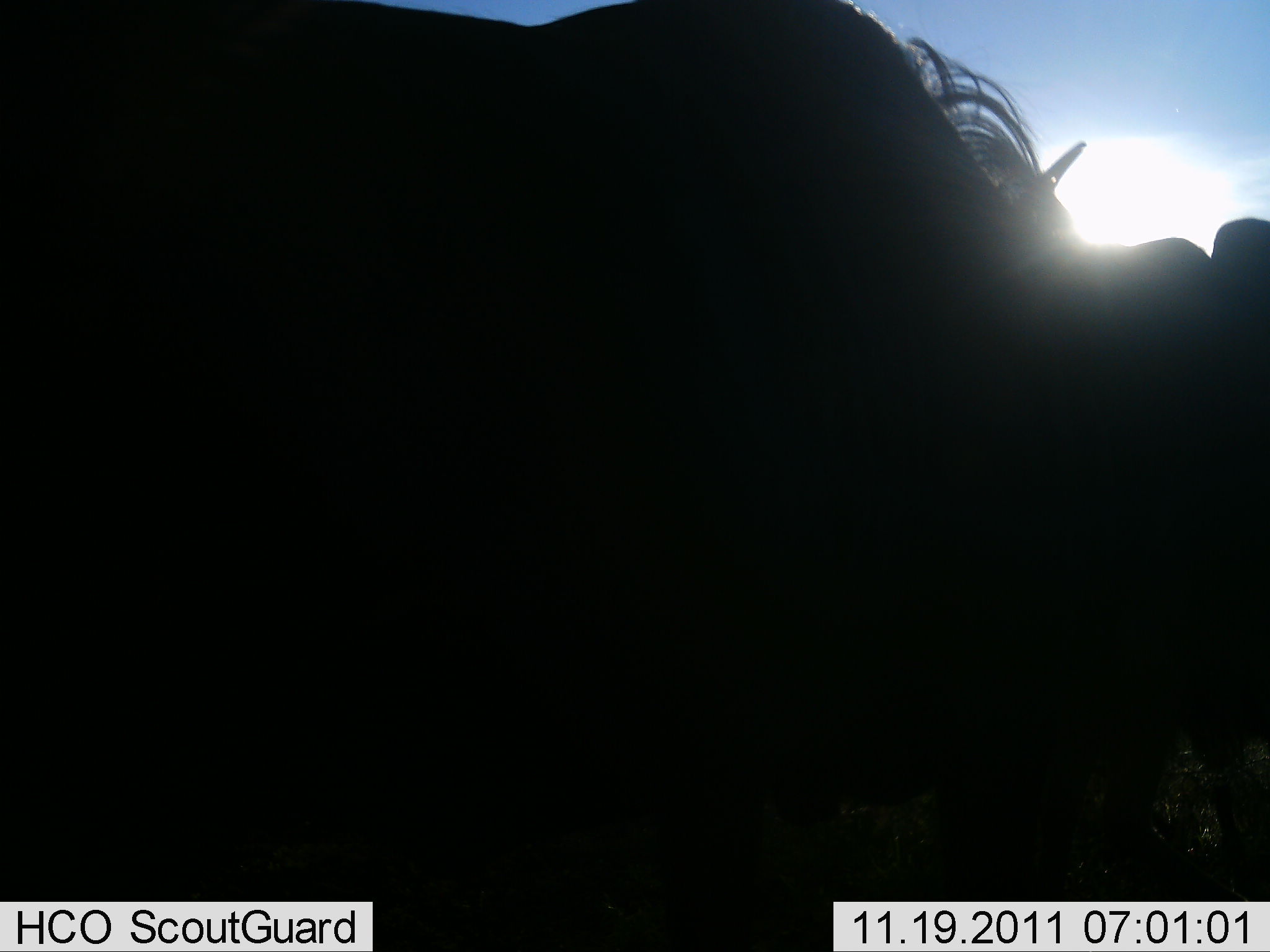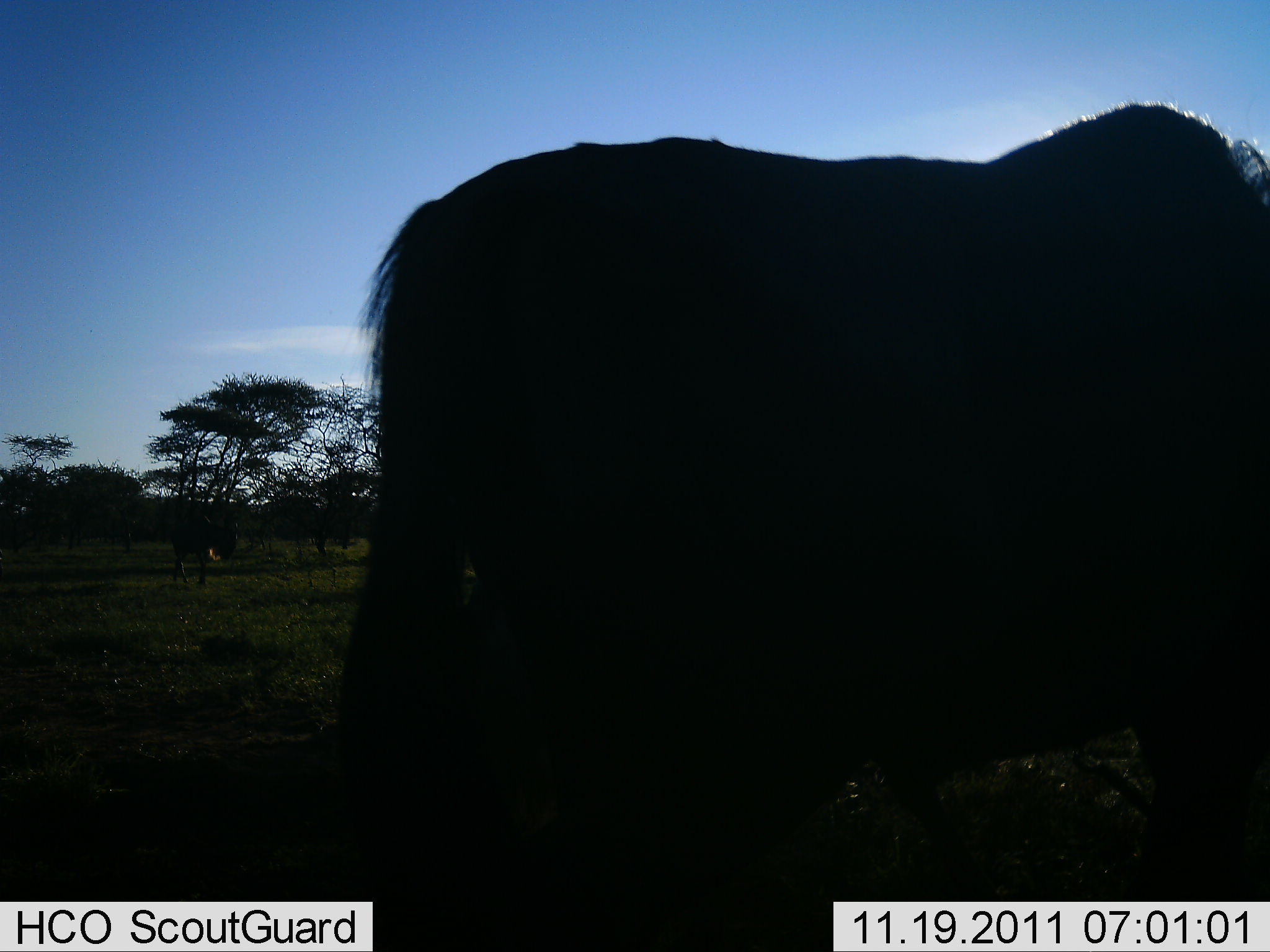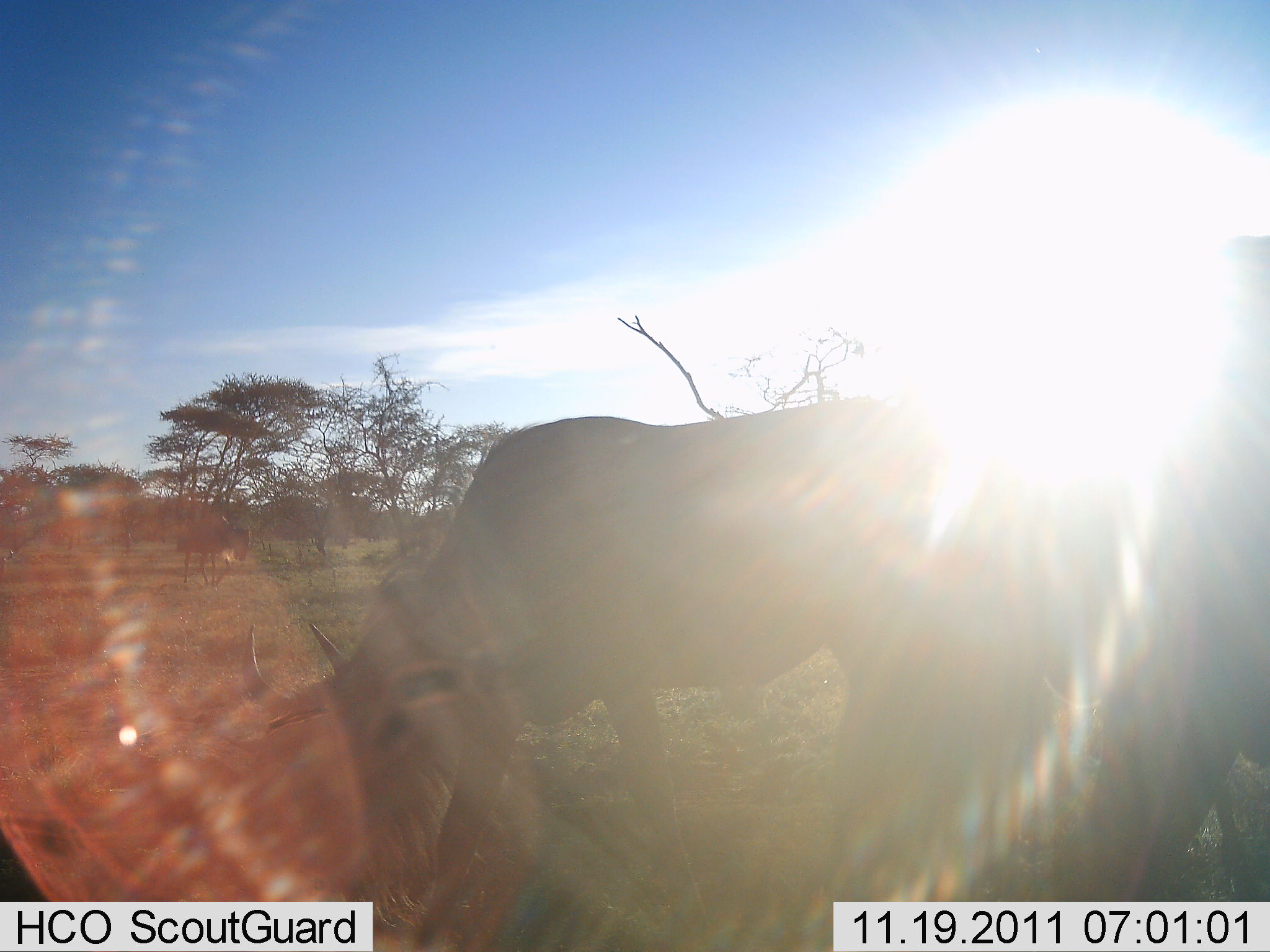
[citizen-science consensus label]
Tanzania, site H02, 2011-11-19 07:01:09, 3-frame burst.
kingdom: Animalia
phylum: Chordata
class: Mammalia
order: Artiodactyla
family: Bovidae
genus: Connochaetes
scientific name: Connochaetes taurinus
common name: blue wildebeest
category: wildebeest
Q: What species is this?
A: Wildebeest (blue wildebeest) (Connochaetes taurinus).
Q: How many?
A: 2.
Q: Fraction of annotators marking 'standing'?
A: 8%.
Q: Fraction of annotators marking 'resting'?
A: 8%.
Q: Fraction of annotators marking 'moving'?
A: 54%.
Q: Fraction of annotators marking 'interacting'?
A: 0%.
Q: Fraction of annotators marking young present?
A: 0%.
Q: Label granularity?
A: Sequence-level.